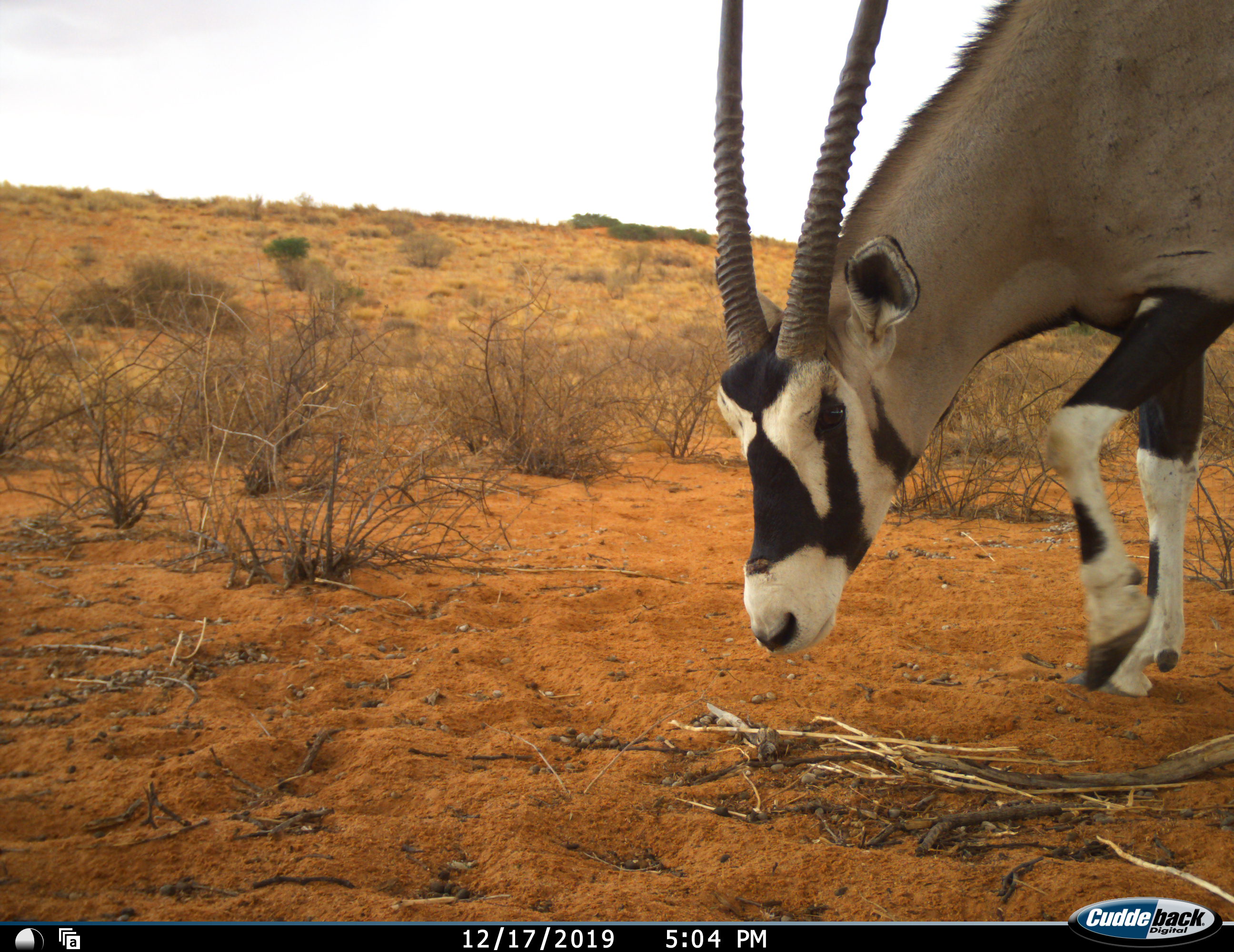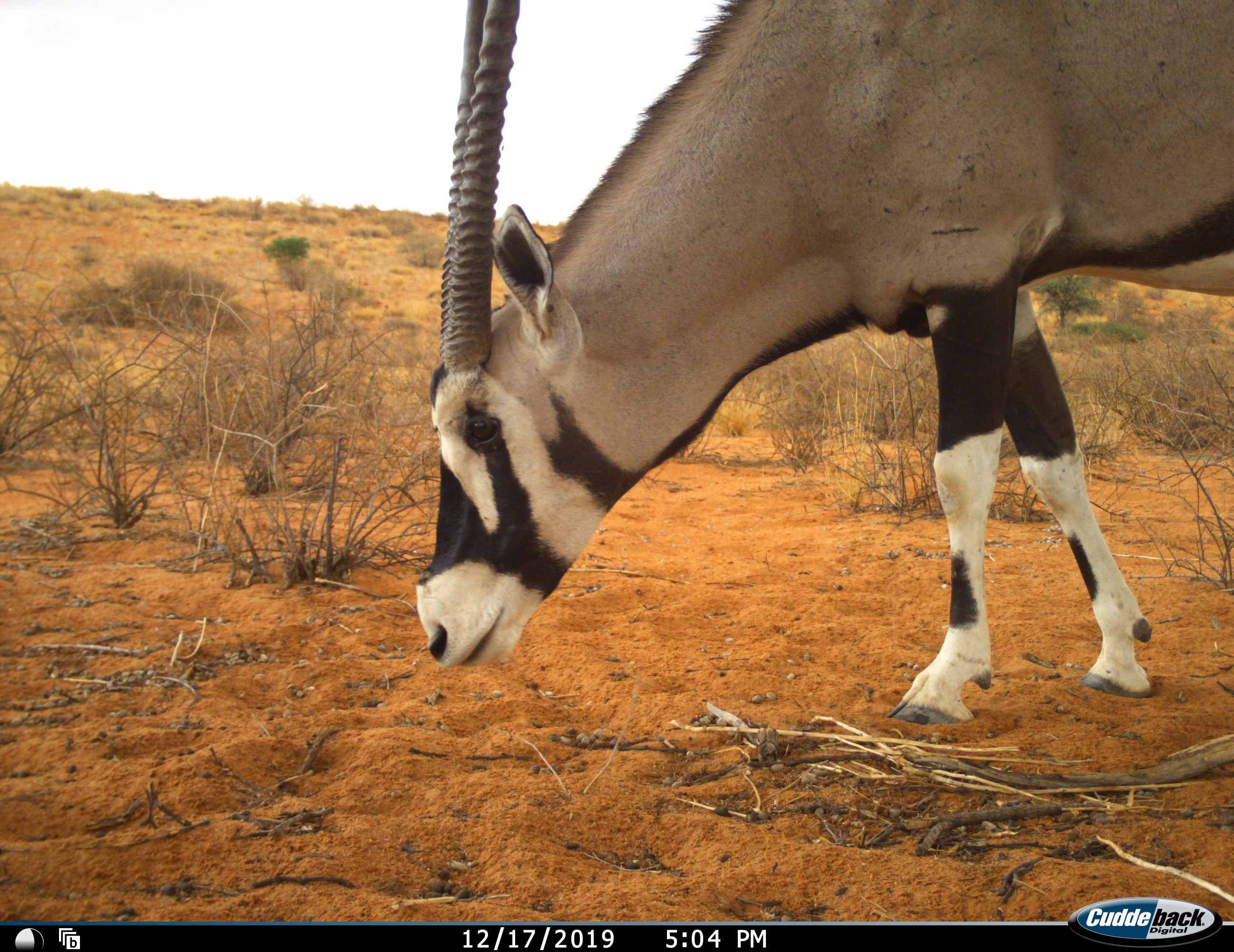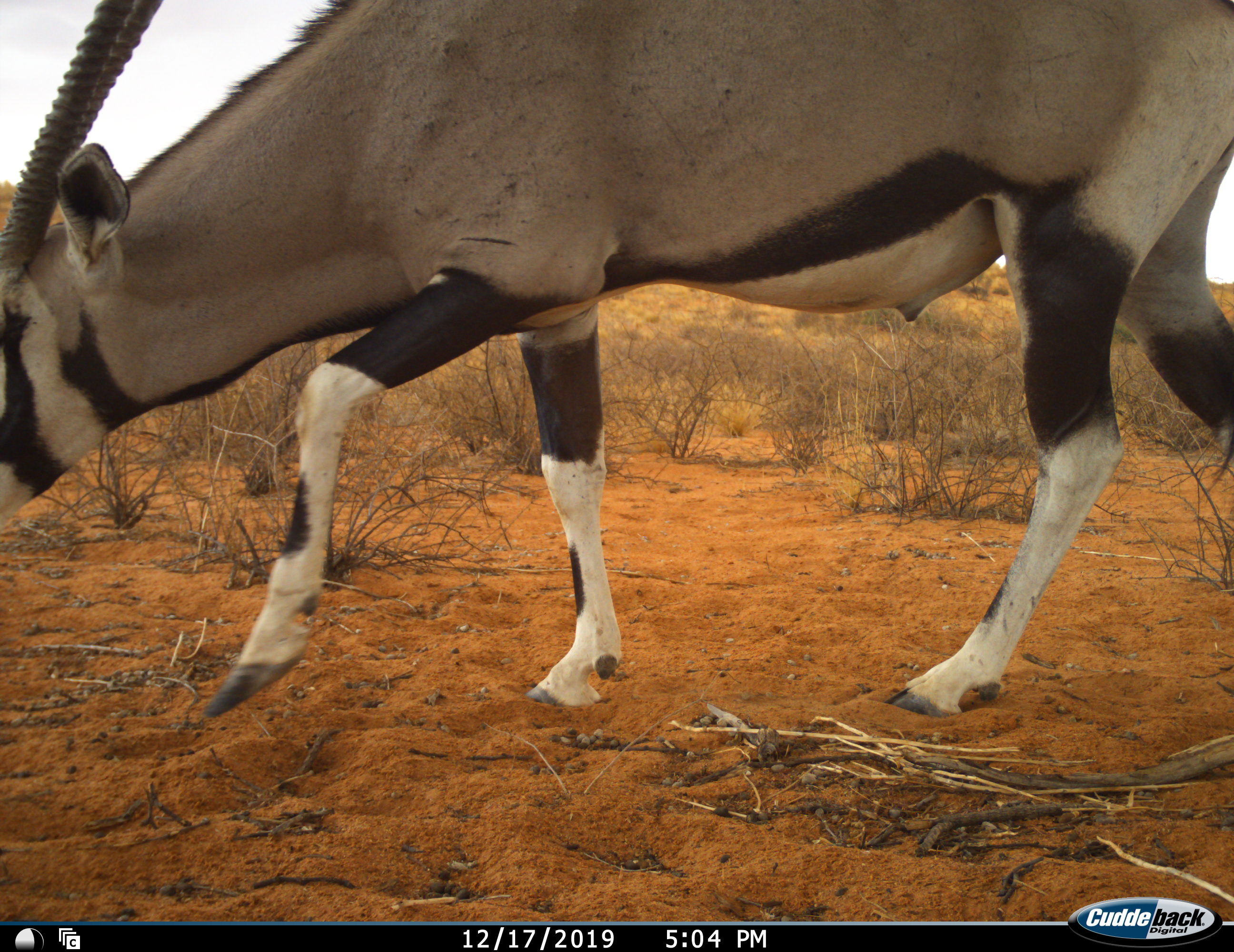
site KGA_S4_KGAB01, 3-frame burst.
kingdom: Animalia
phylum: Chordata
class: Mammalia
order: Artiodactyla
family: Bovidae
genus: Oryx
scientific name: Oryx gazella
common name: gemsbok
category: oryx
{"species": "oryx (gemsbok) (Oryx gazella)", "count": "1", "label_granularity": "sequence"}